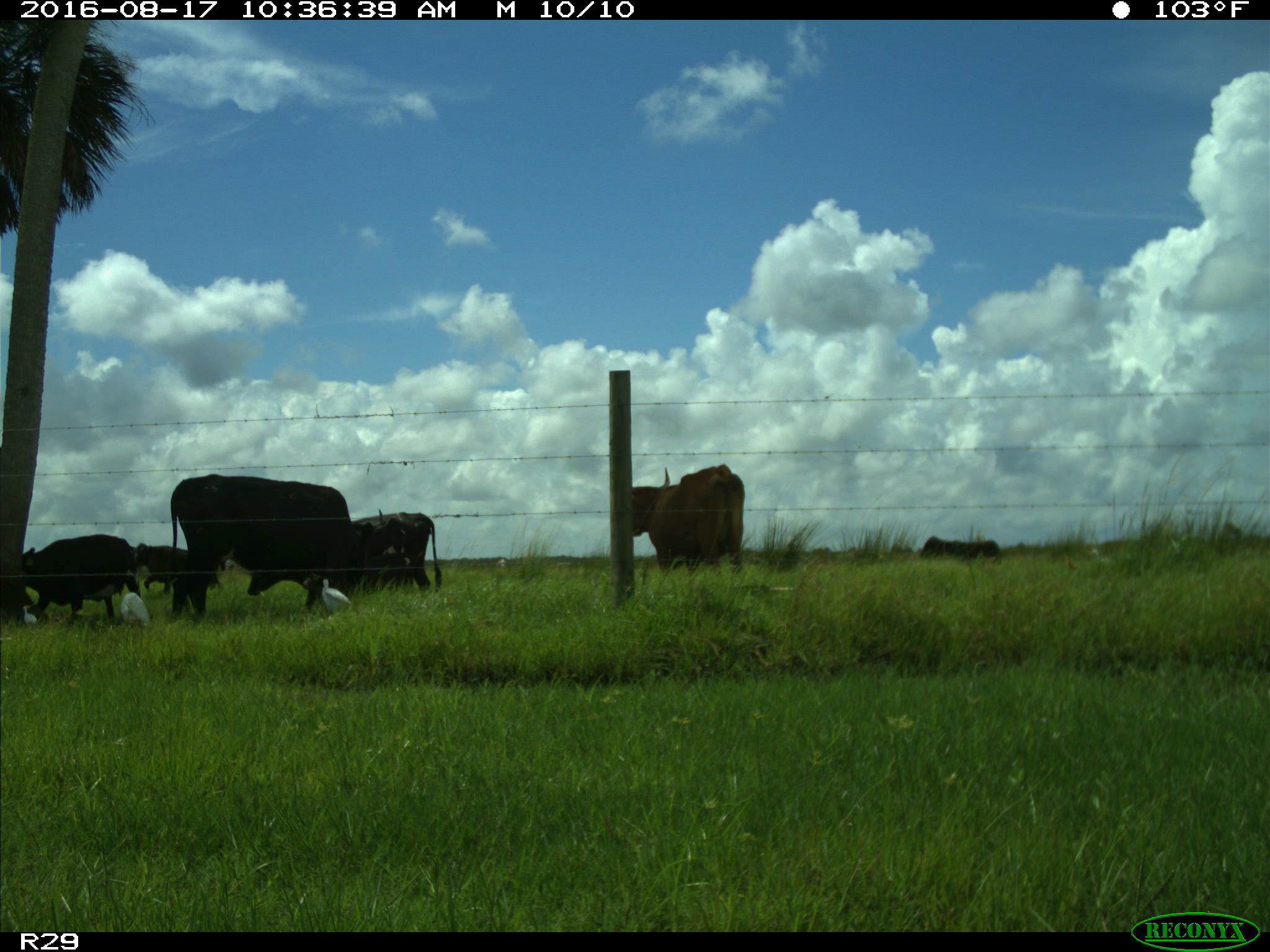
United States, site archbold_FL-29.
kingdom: Animalia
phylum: Chordata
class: Mammalia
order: Artiodactyla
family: Bovidae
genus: Bos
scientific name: Bos taurus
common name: domestic cow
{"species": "Bos taurus (domestic cow)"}